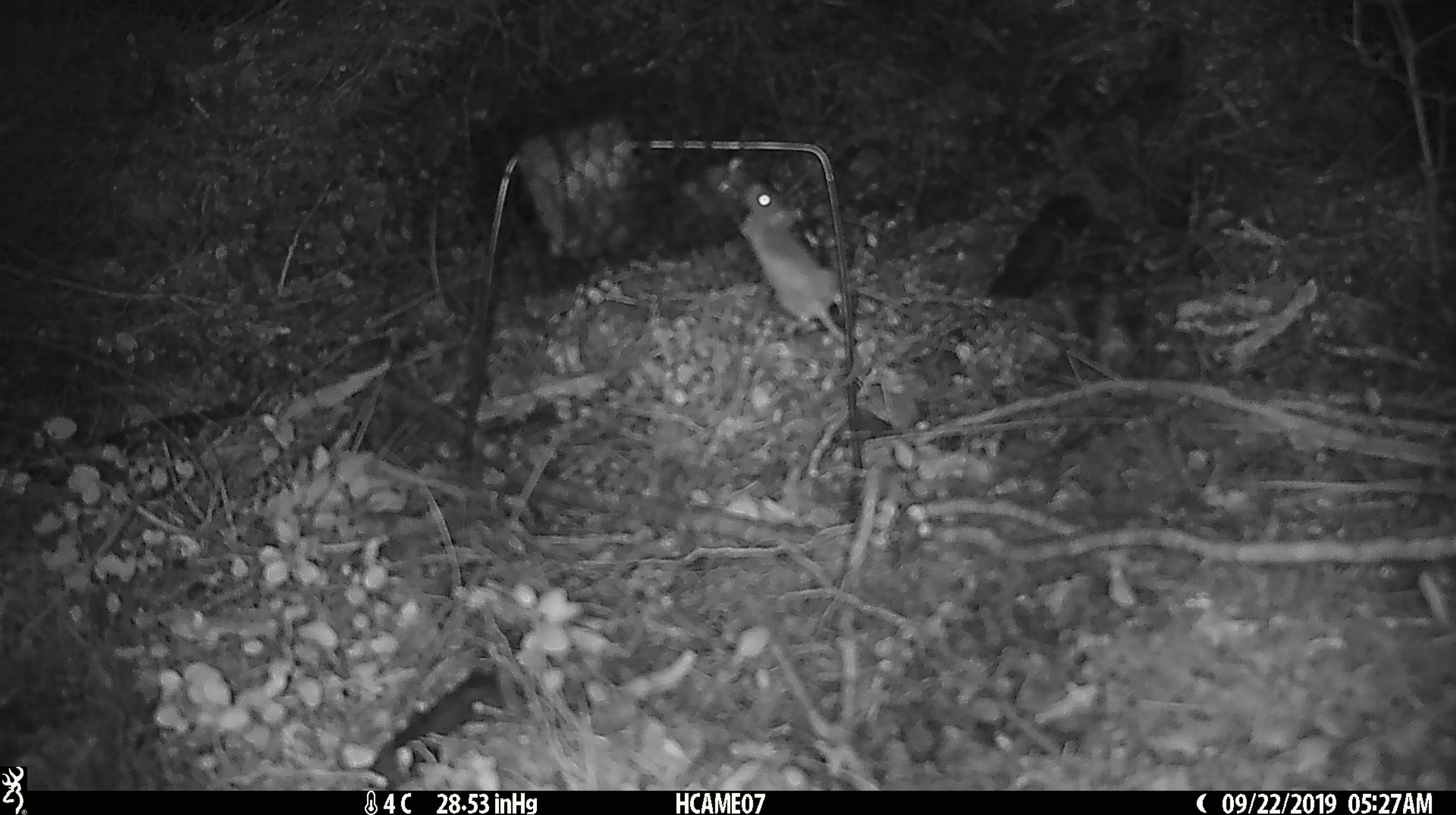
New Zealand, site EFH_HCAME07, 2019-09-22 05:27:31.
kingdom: Animalia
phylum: Chordata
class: Mammalia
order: Rodentia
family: Muridae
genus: Mus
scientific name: Mus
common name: mouse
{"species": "mouse (Mus)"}